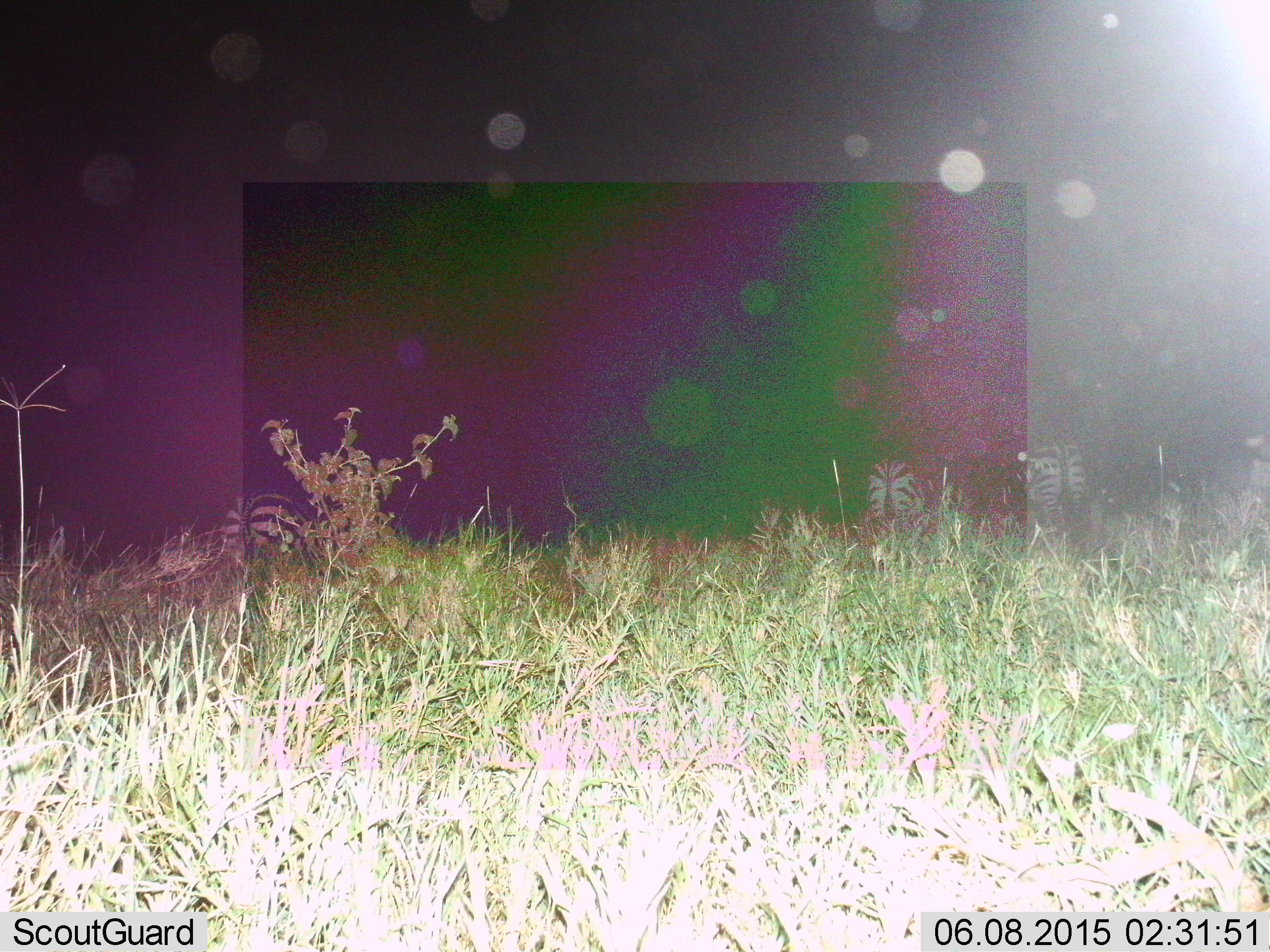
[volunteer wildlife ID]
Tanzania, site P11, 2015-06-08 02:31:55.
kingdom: Animalia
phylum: Chordata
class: Mammalia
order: Perissodactyla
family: Equidae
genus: Equus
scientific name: Equus quagga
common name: plains zebra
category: zebra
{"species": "zebra (plains zebra) (Equus quagga)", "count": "3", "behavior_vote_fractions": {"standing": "80%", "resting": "10%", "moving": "0%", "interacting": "0%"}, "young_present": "0%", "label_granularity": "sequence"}